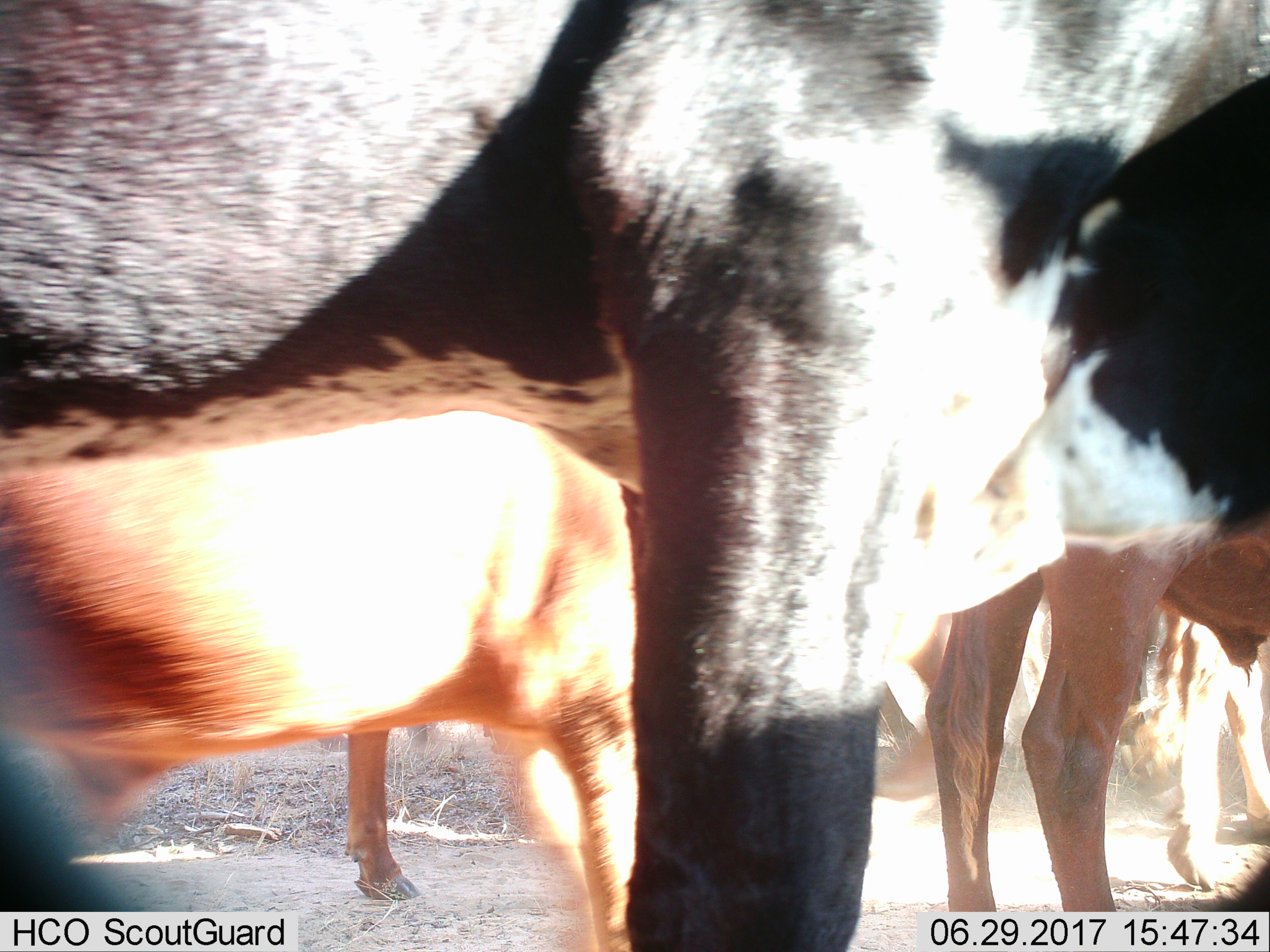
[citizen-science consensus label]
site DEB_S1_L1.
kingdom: Animalia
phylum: Chordata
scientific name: Vertebrata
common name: domestic animal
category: domesticanimal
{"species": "domesticanimal (domestic animal) (Vertebrata)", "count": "6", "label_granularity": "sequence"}